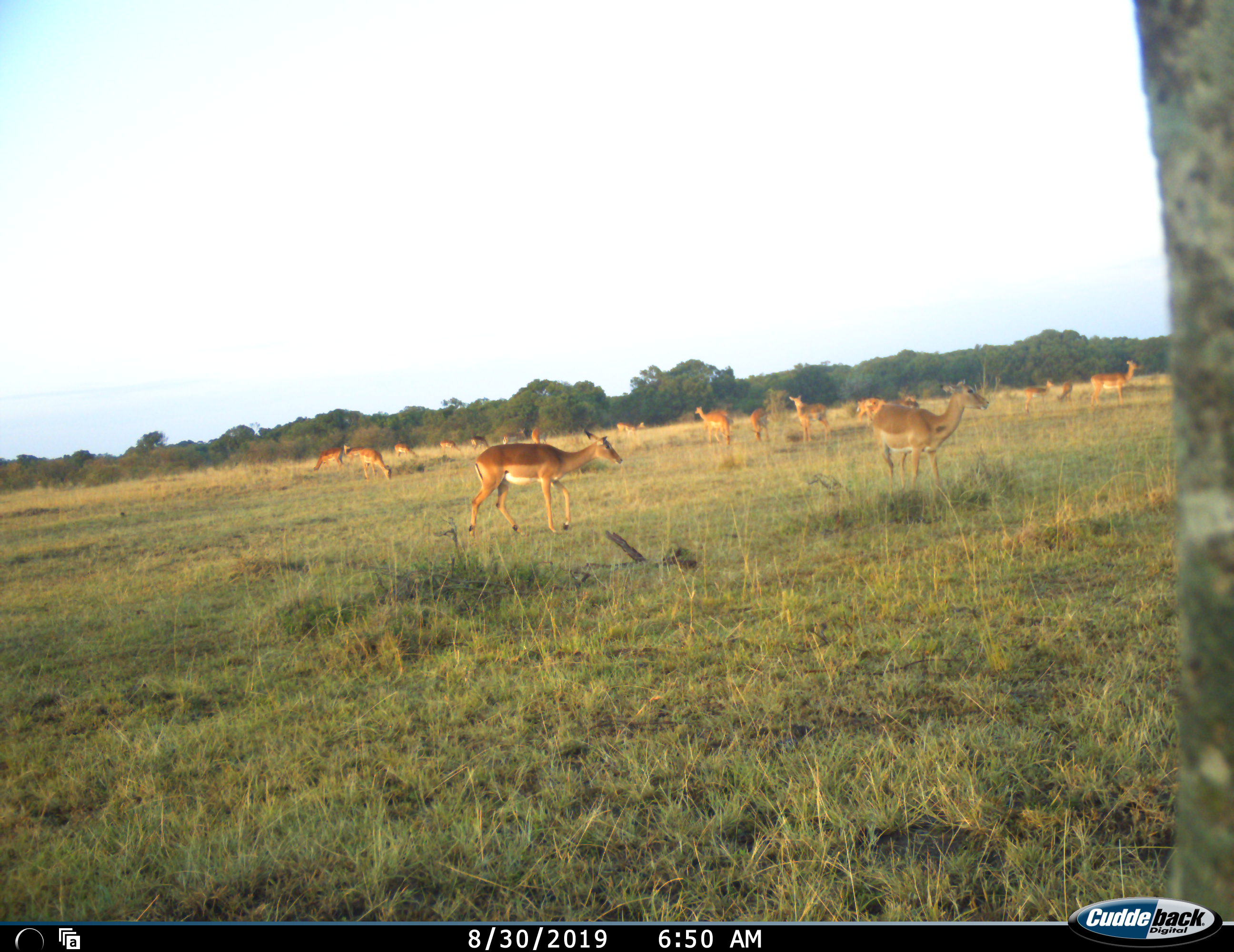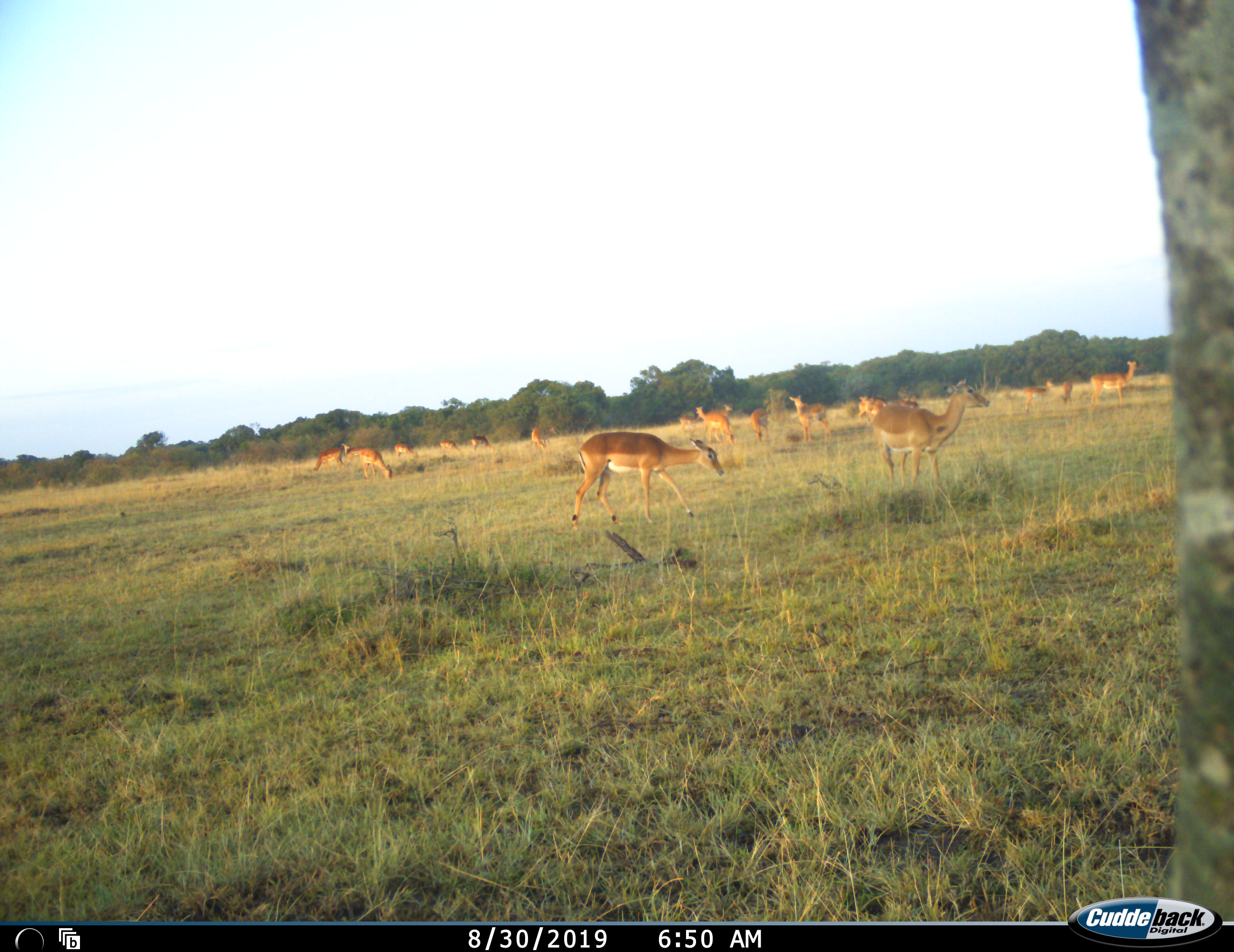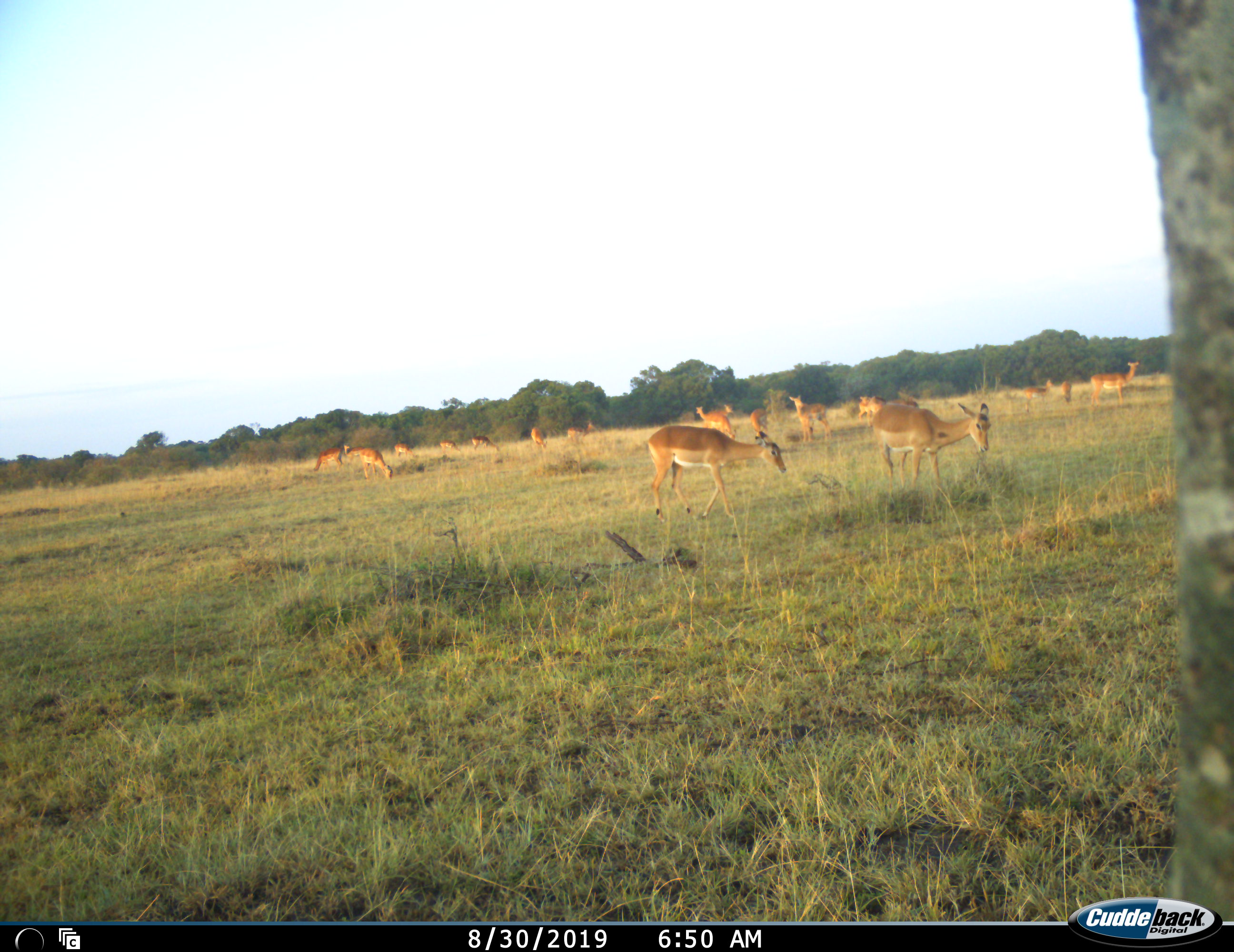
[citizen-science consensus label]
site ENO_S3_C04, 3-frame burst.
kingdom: Animalia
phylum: Chordata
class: Mammalia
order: Artiodactyla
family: Bovidae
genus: Aepyceros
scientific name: Aepyceros melampus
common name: impala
Impala (Aepyceros melampus), count 11-50. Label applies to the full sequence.